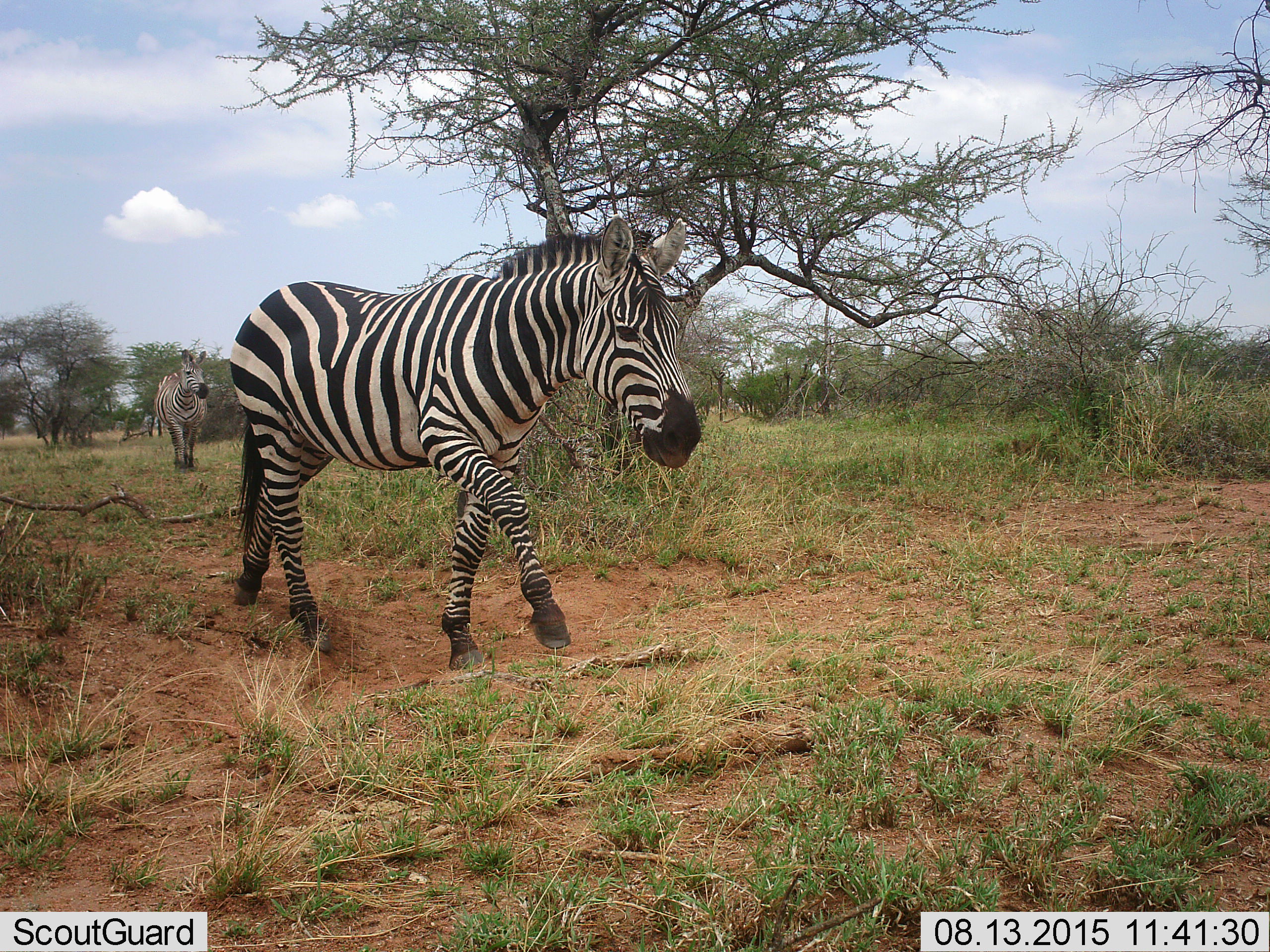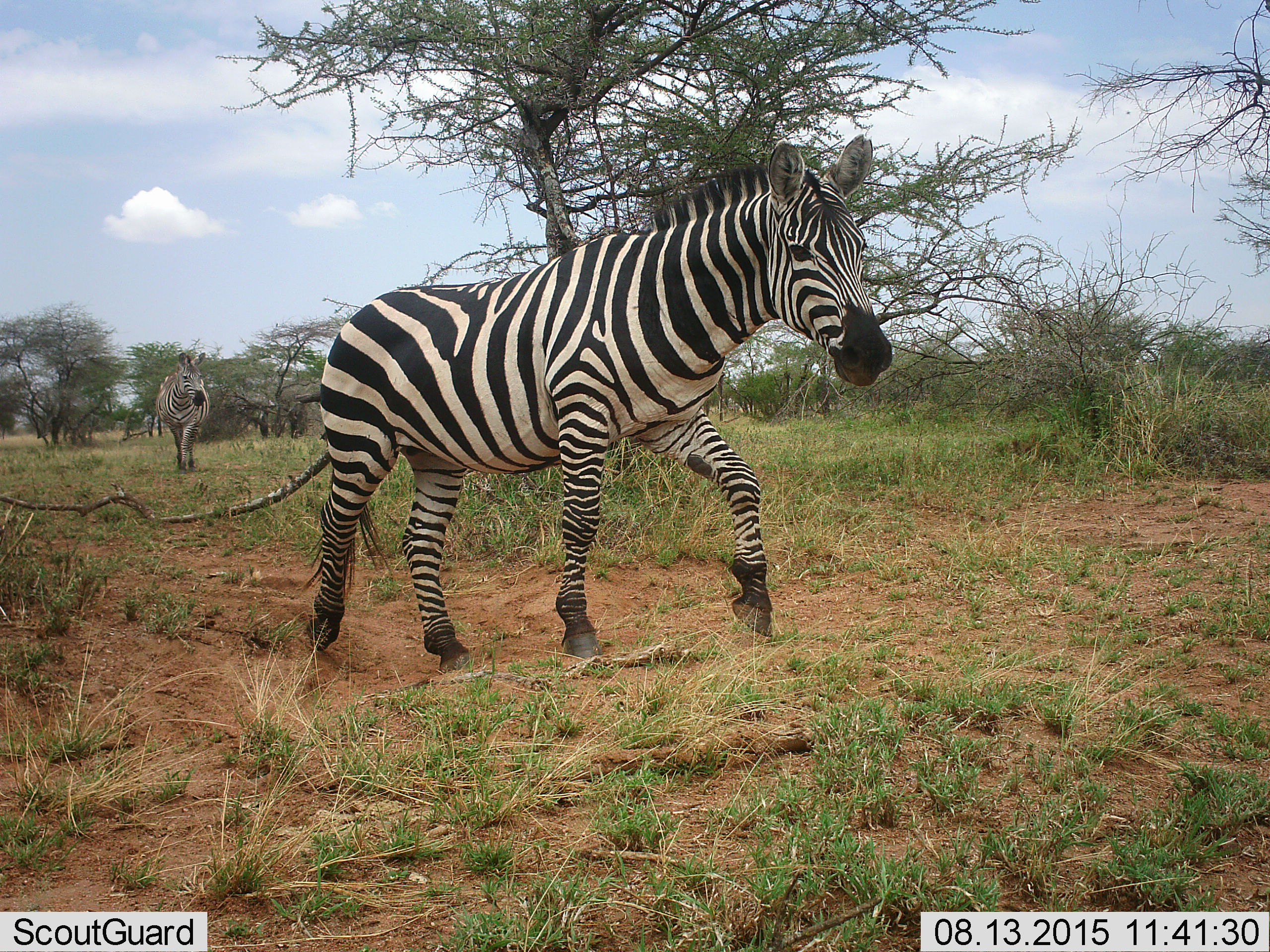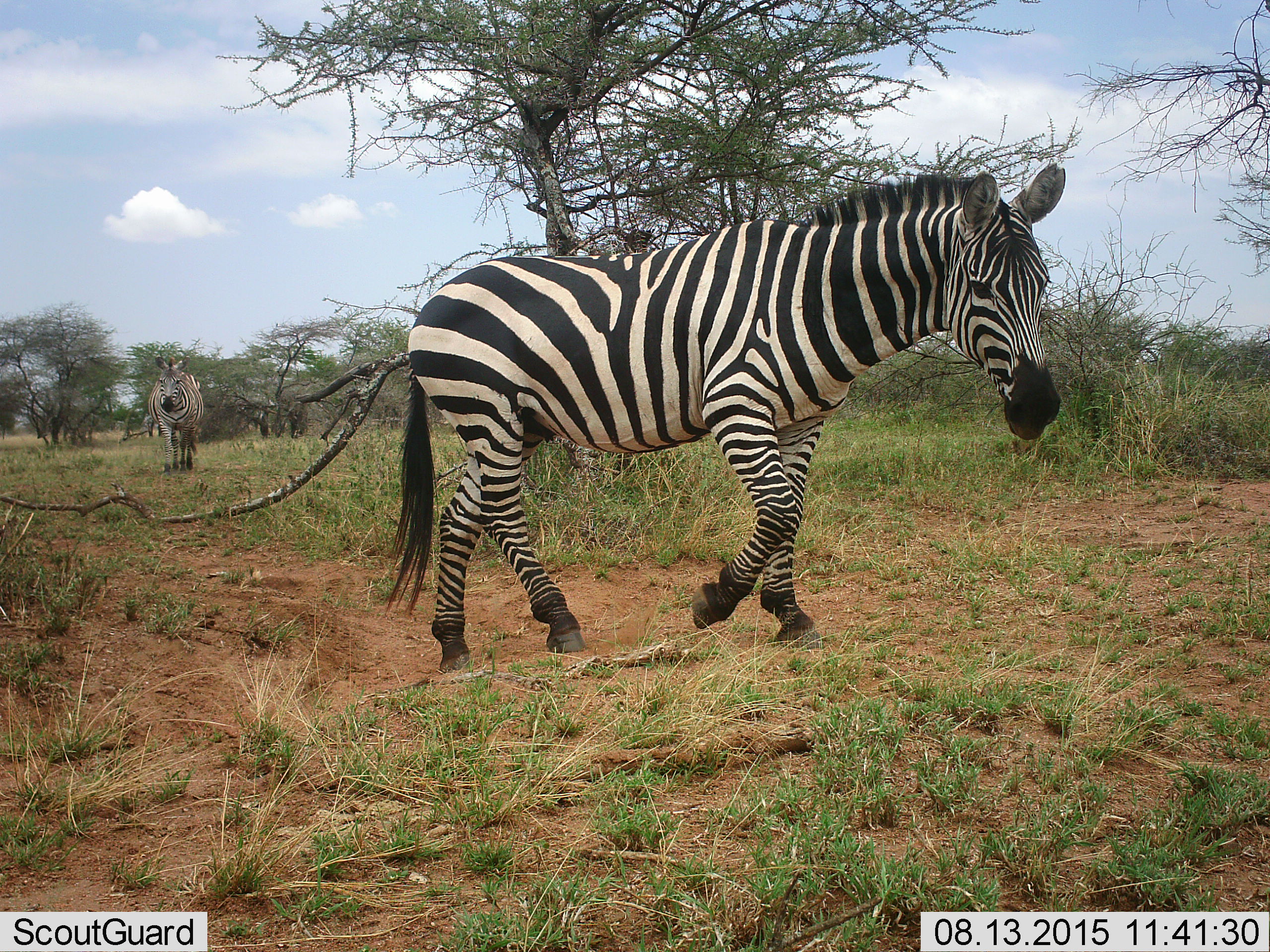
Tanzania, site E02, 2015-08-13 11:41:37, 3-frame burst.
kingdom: Animalia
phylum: Chordata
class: Mammalia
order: Perissodactyla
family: Equidae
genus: Equus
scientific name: Equus quagga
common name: plains zebra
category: zebra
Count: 2.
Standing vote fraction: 5%.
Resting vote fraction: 0%.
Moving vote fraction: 95%.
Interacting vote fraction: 0%.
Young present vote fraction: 0%.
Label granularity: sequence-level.